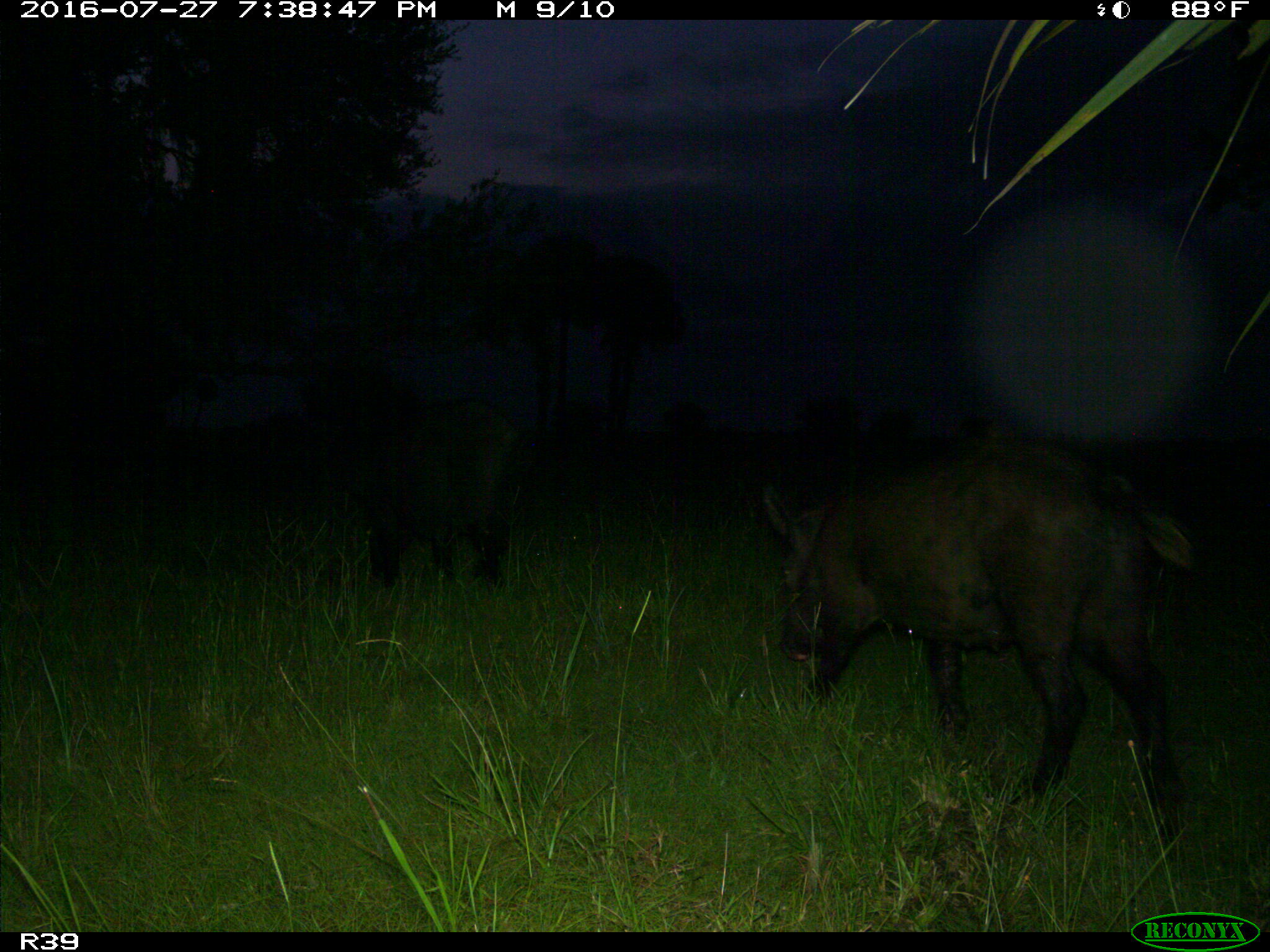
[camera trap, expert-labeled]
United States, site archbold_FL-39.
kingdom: Animalia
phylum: Chordata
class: Mammalia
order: Artiodactyla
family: Suidae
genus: Sus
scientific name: Sus scrofa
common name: wild boar